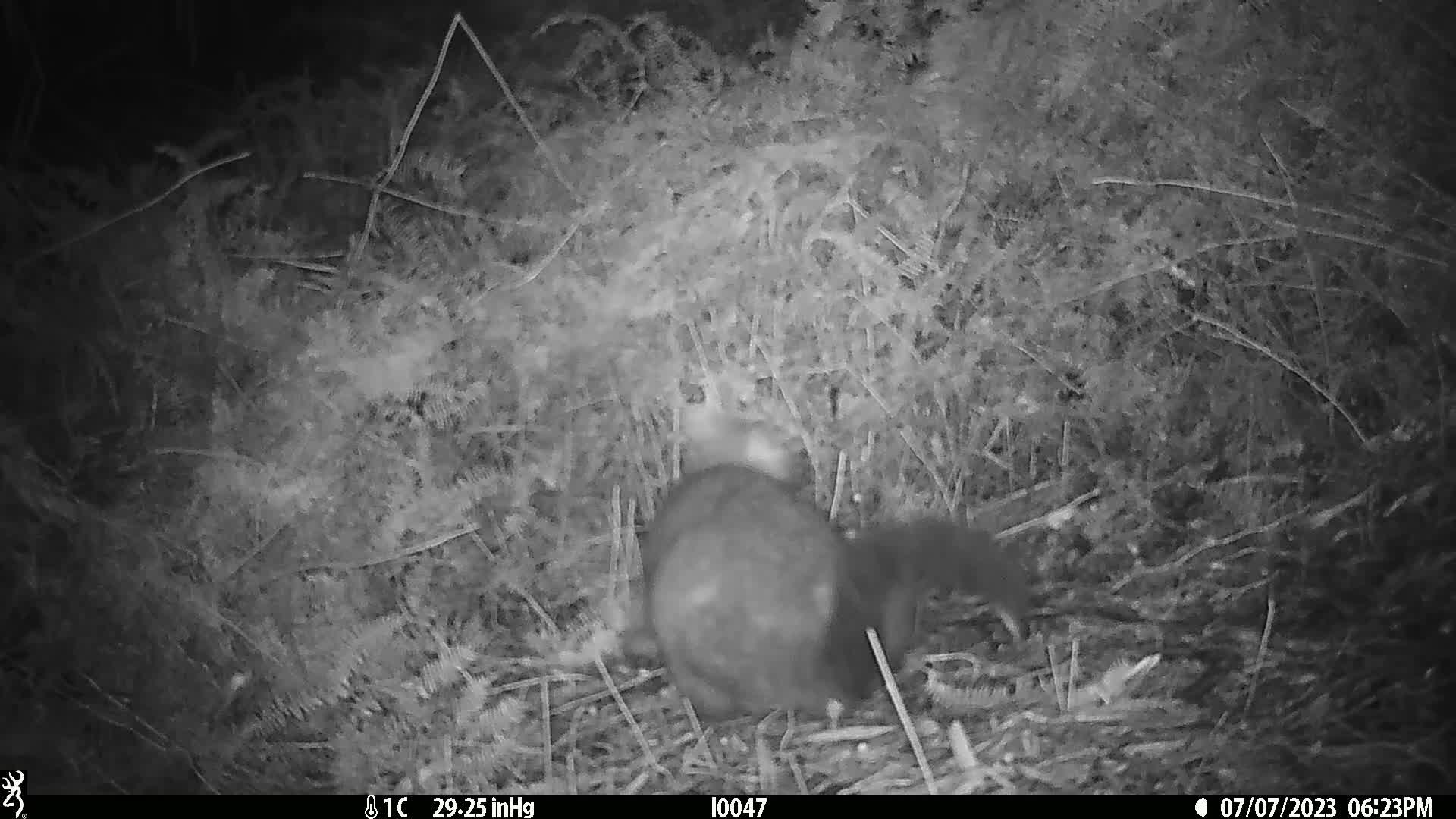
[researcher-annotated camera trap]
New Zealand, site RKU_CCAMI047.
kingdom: Animalia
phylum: Chordata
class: Mammalia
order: Diprotodontia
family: Phalangeridae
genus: Trichosurus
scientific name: Trichosurus vulpecula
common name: common brushtail possum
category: possum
Possum (common brushtail possum) (Trichosurus vulpecula).